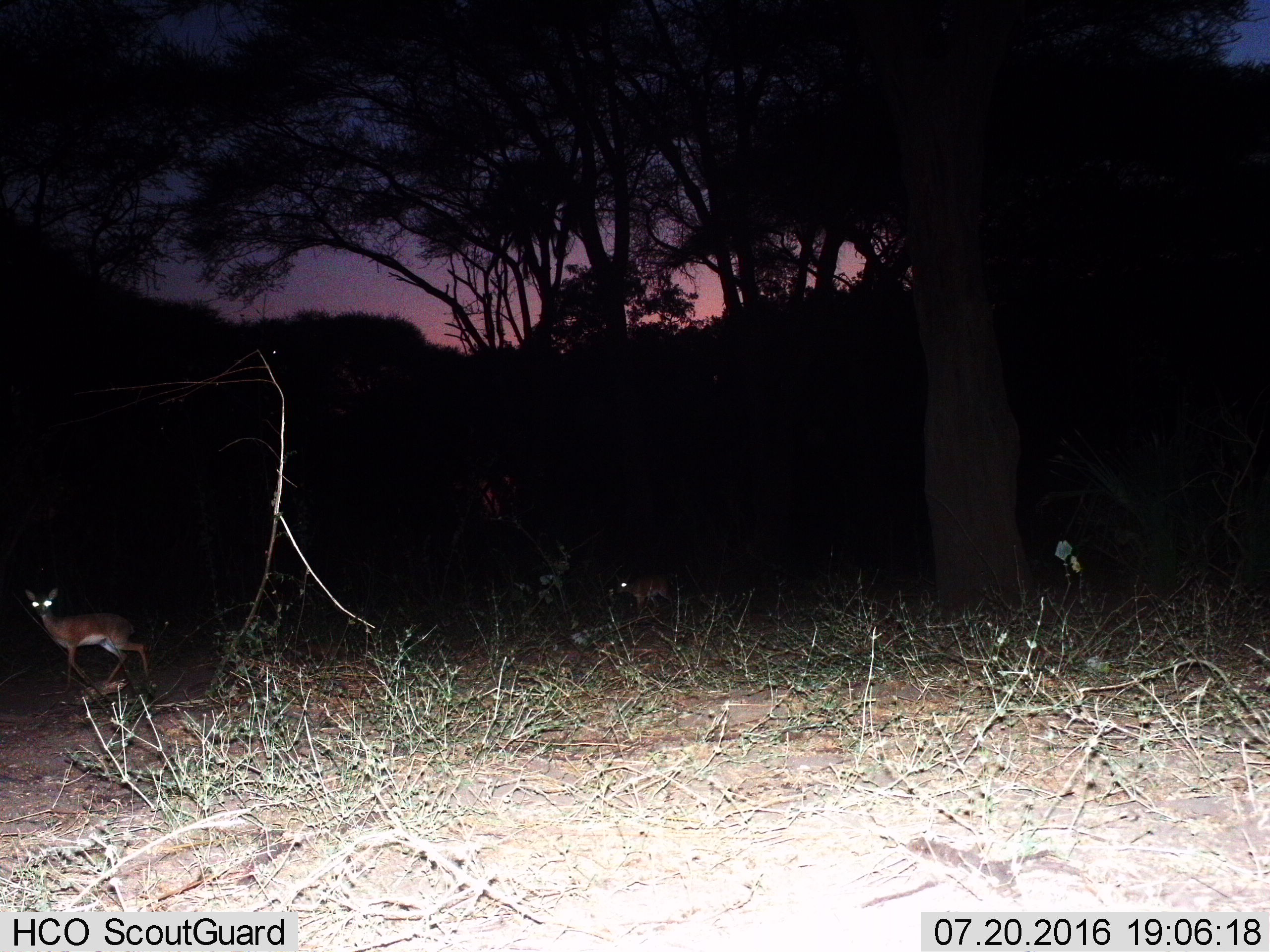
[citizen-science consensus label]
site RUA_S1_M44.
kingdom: Animalia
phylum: Chordata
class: Mammalia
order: Artiodactyla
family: Bovidae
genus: Madoqua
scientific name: Madoqua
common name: dik-dik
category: dikdik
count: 2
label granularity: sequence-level